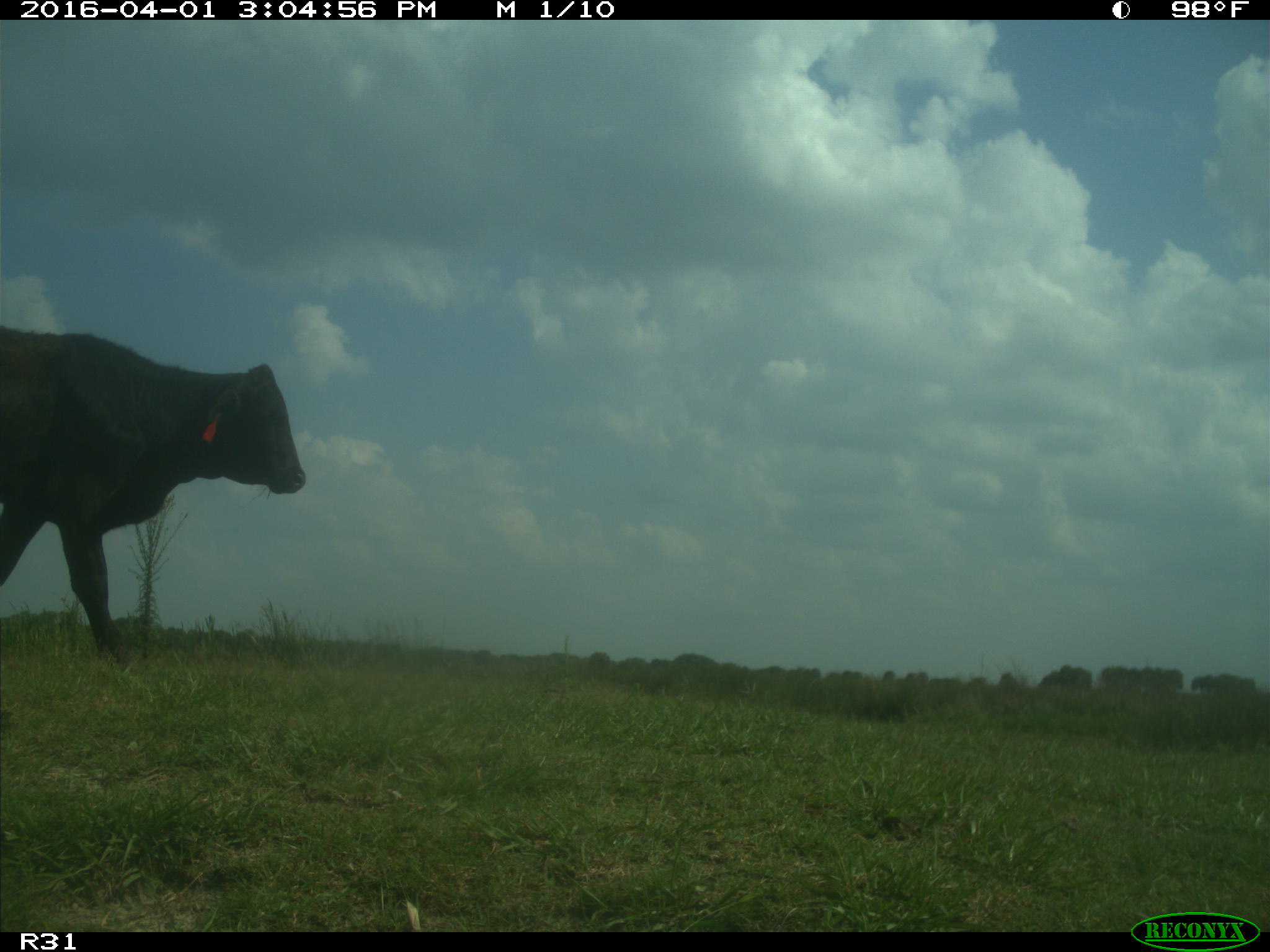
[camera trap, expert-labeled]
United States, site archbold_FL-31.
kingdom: Animalia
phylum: Chordata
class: Mammalia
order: Artiodactyla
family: Bovidae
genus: Bos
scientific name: Bos taurus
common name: domestic cow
Bos taurus (domestic cow).